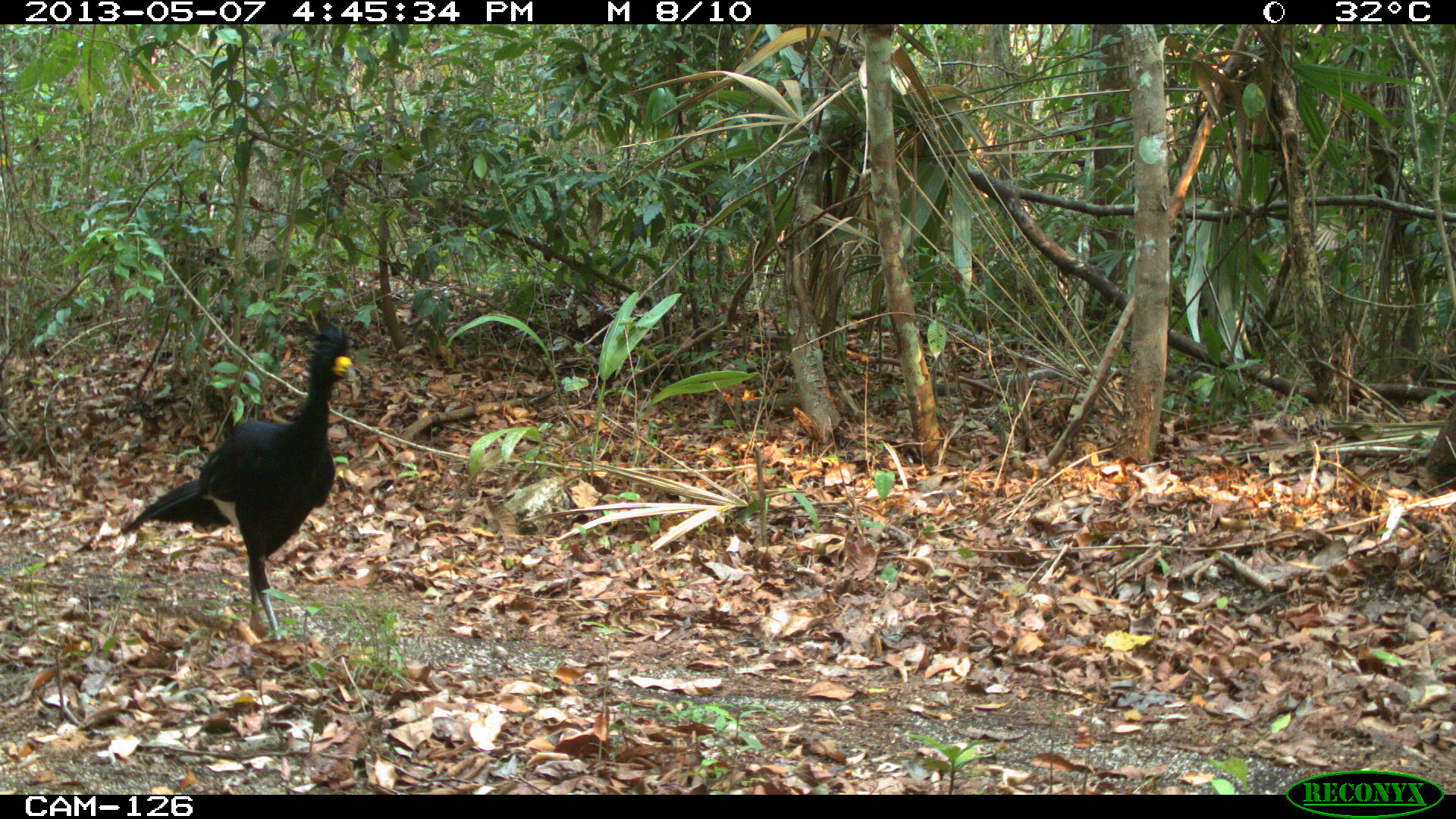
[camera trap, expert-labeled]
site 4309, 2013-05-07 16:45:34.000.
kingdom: Animalia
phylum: Chordata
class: Aves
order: Galliformes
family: Cracidae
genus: Crax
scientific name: Crax rubra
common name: great curassow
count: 1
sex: male